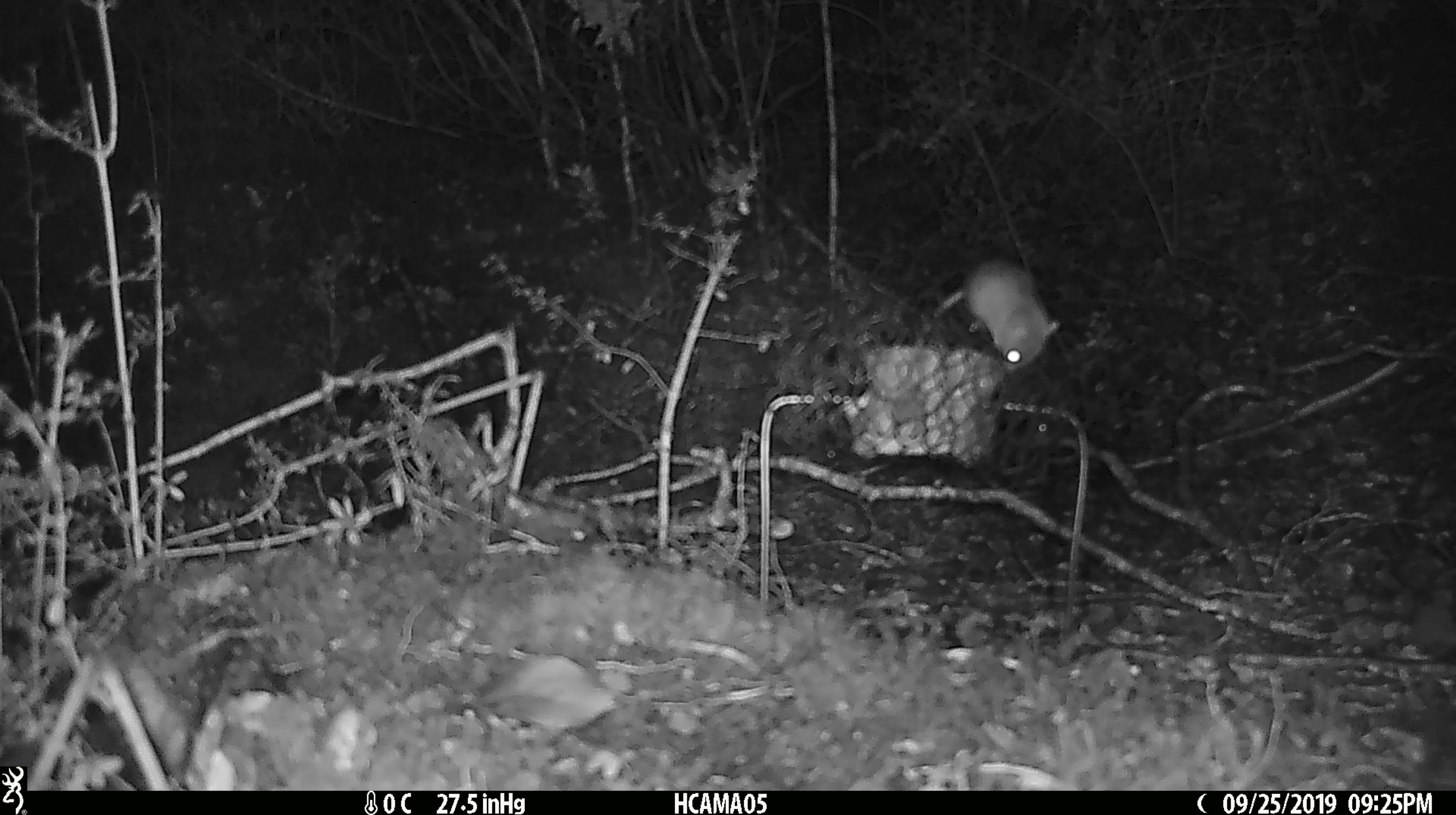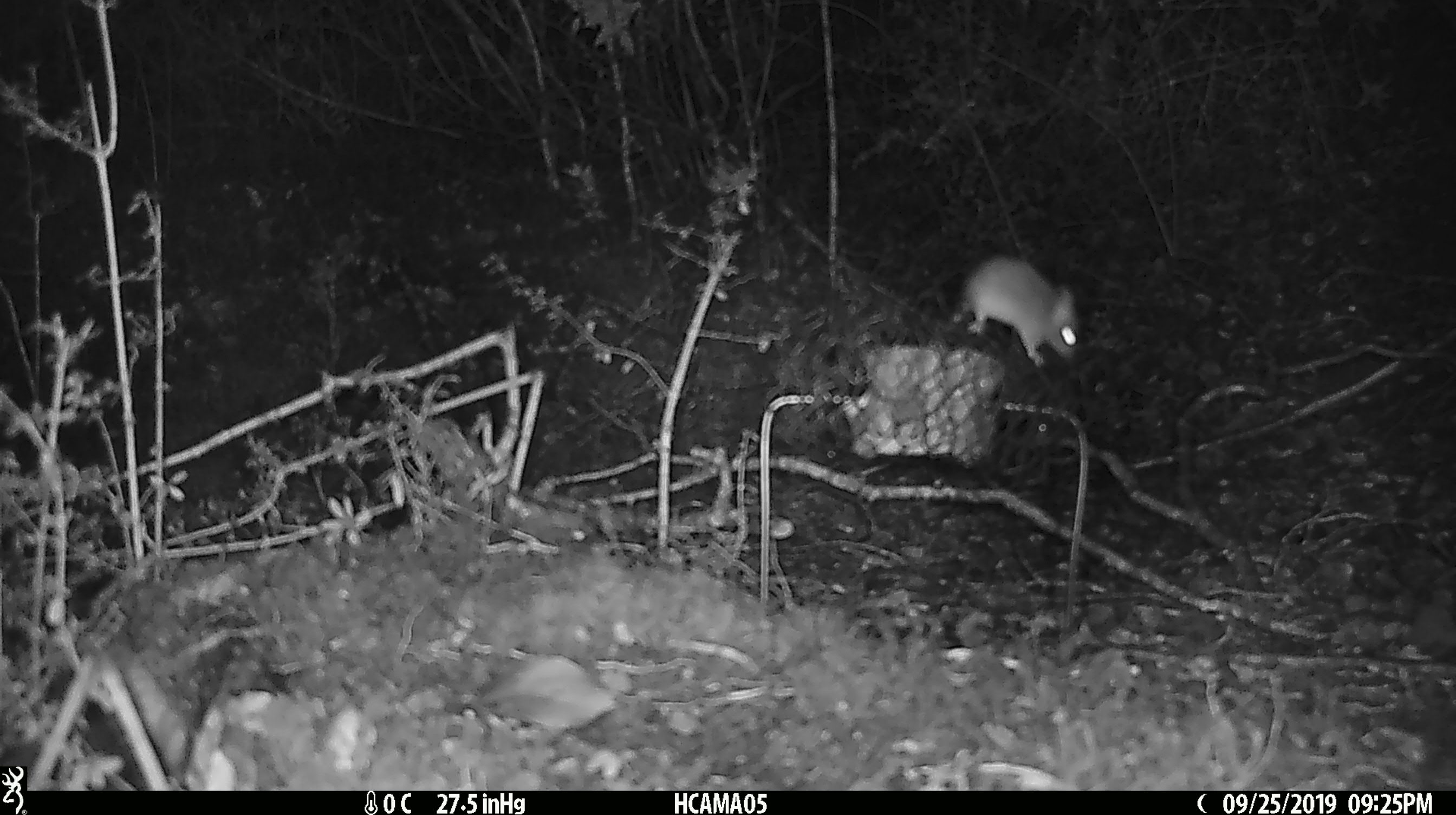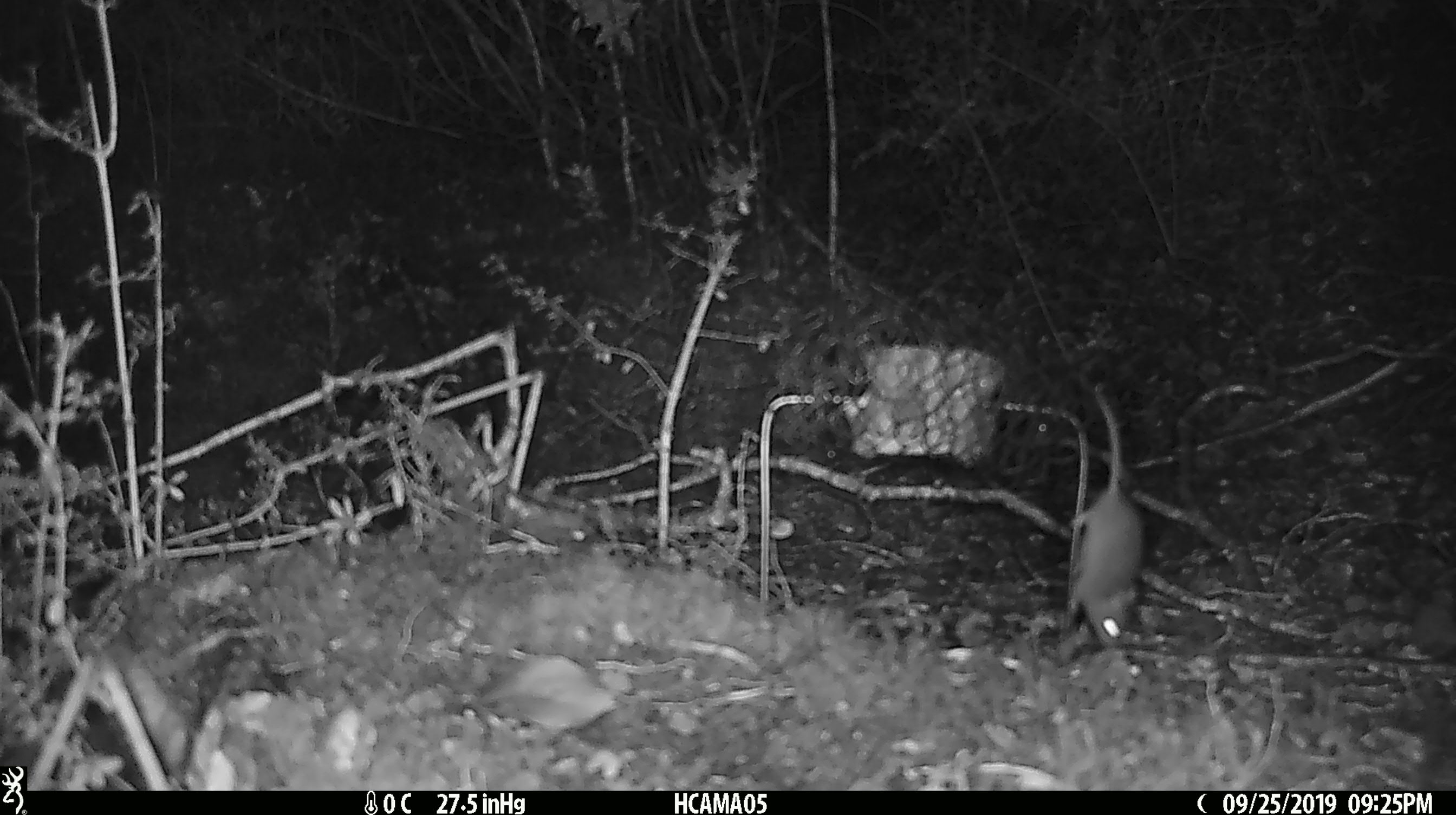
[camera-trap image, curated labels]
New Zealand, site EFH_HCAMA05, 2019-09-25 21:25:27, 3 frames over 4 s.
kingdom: Animalia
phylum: Chordata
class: Mammalia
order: Rodentia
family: Muridae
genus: Mus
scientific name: Mus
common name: mouse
Mouse (Mus).